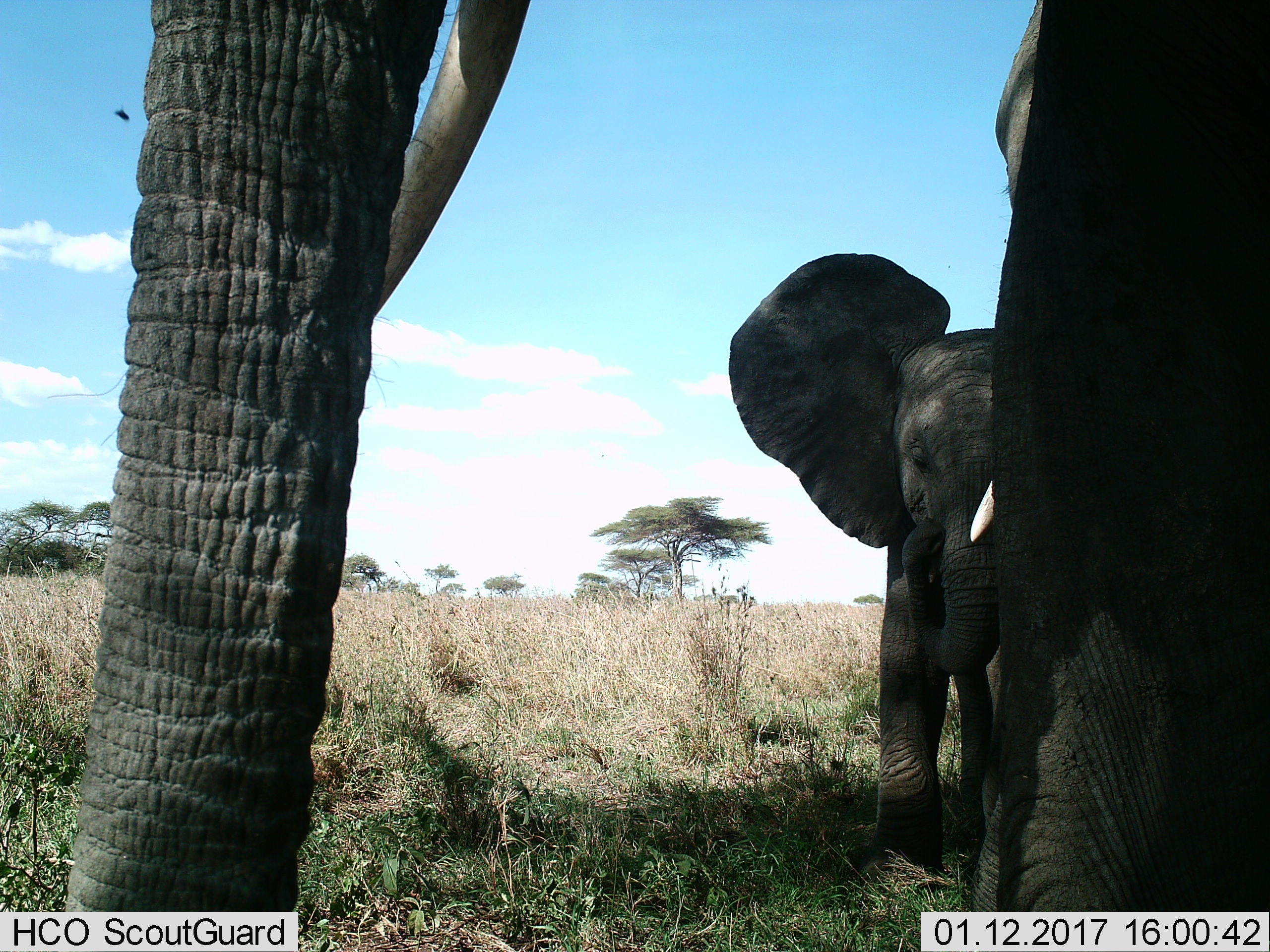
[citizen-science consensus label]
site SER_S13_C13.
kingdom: Animalia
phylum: Chordata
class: Mammalia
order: Proboscidea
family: Elephantidae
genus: Loxodonta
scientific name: Loxodonta africana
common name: african bush elephant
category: elephant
Elephant (african bush elephant) (Loxodonta africana), count 2. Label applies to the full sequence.